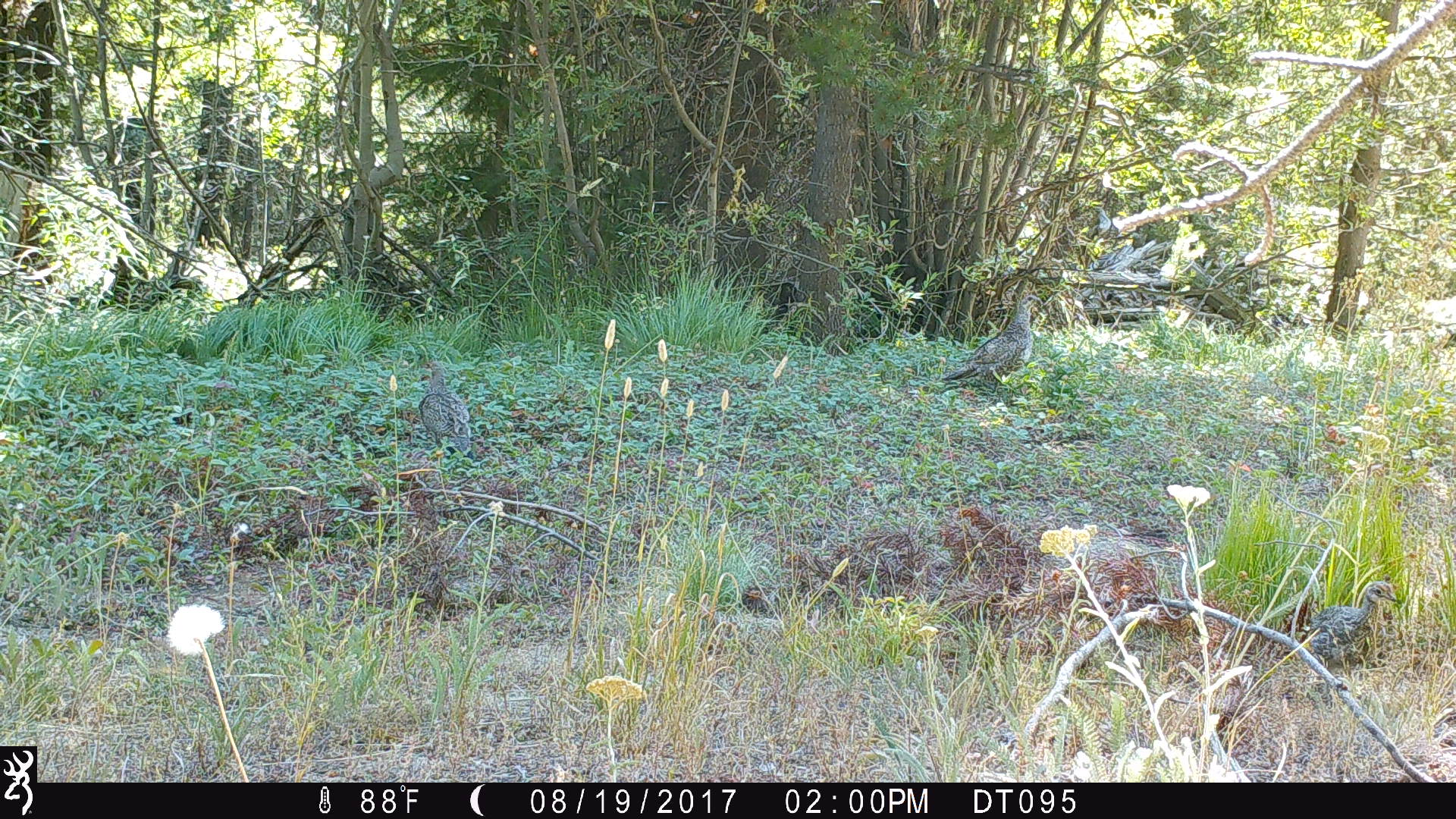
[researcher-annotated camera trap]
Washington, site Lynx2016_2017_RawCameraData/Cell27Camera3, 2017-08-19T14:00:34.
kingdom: Animalia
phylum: Chordata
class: Aves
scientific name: Aves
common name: birds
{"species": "Aves (birds)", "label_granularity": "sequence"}